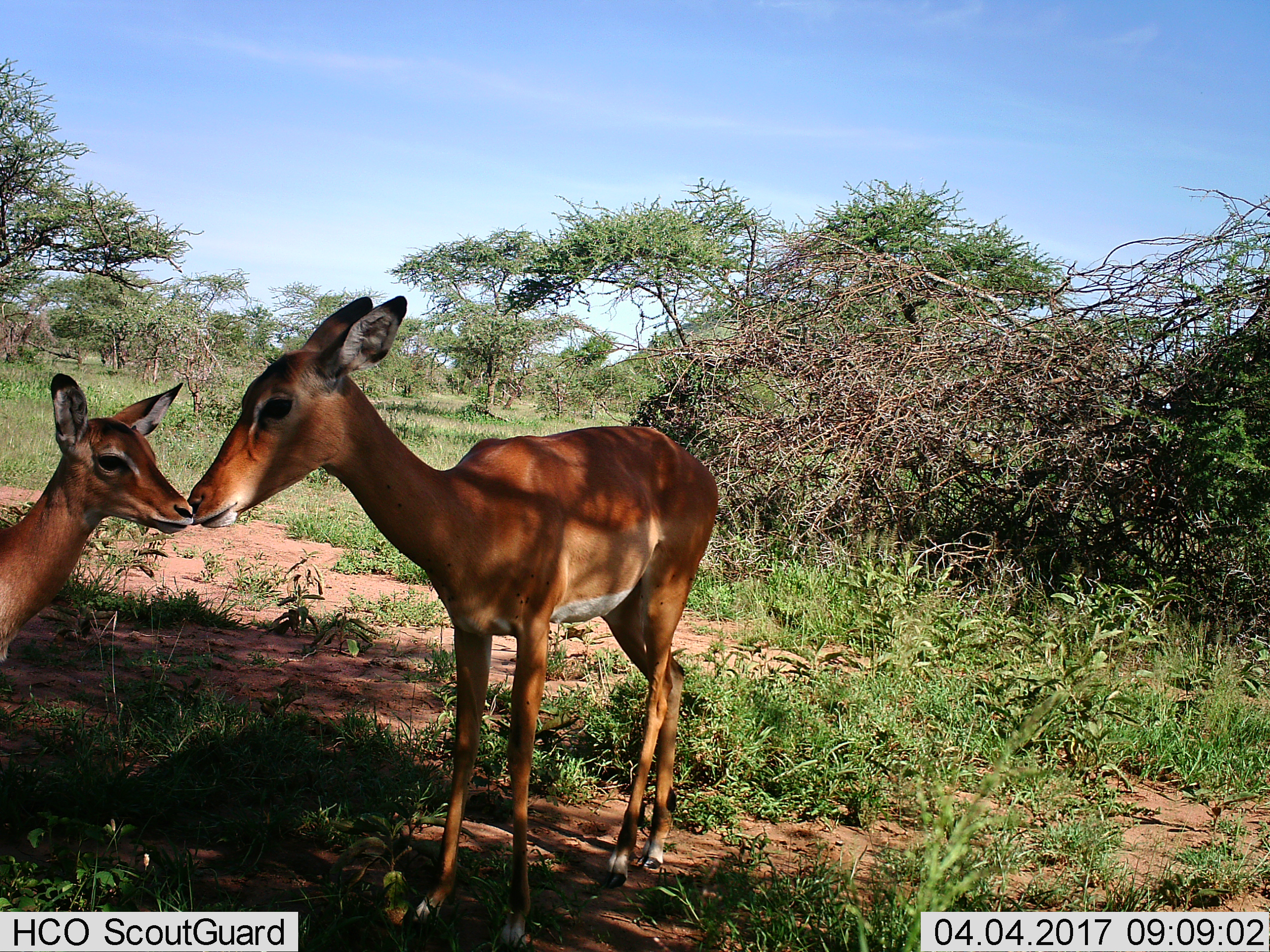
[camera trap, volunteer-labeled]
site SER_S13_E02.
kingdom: Animalia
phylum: Chordata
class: Mammalia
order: Artiodactyla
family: Bovidae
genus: Aepyceros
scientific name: Aepyceros melampus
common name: impala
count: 2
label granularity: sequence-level